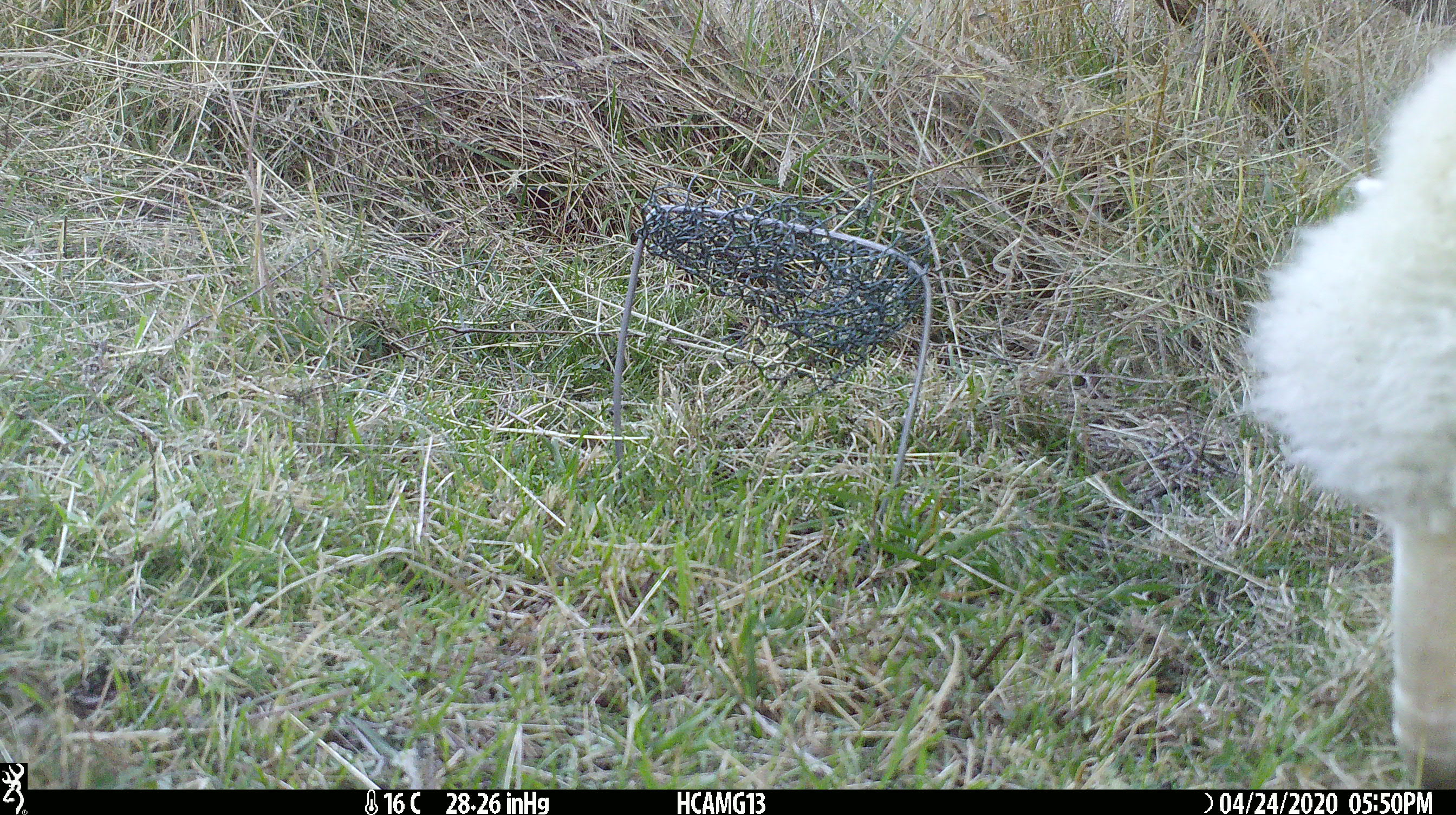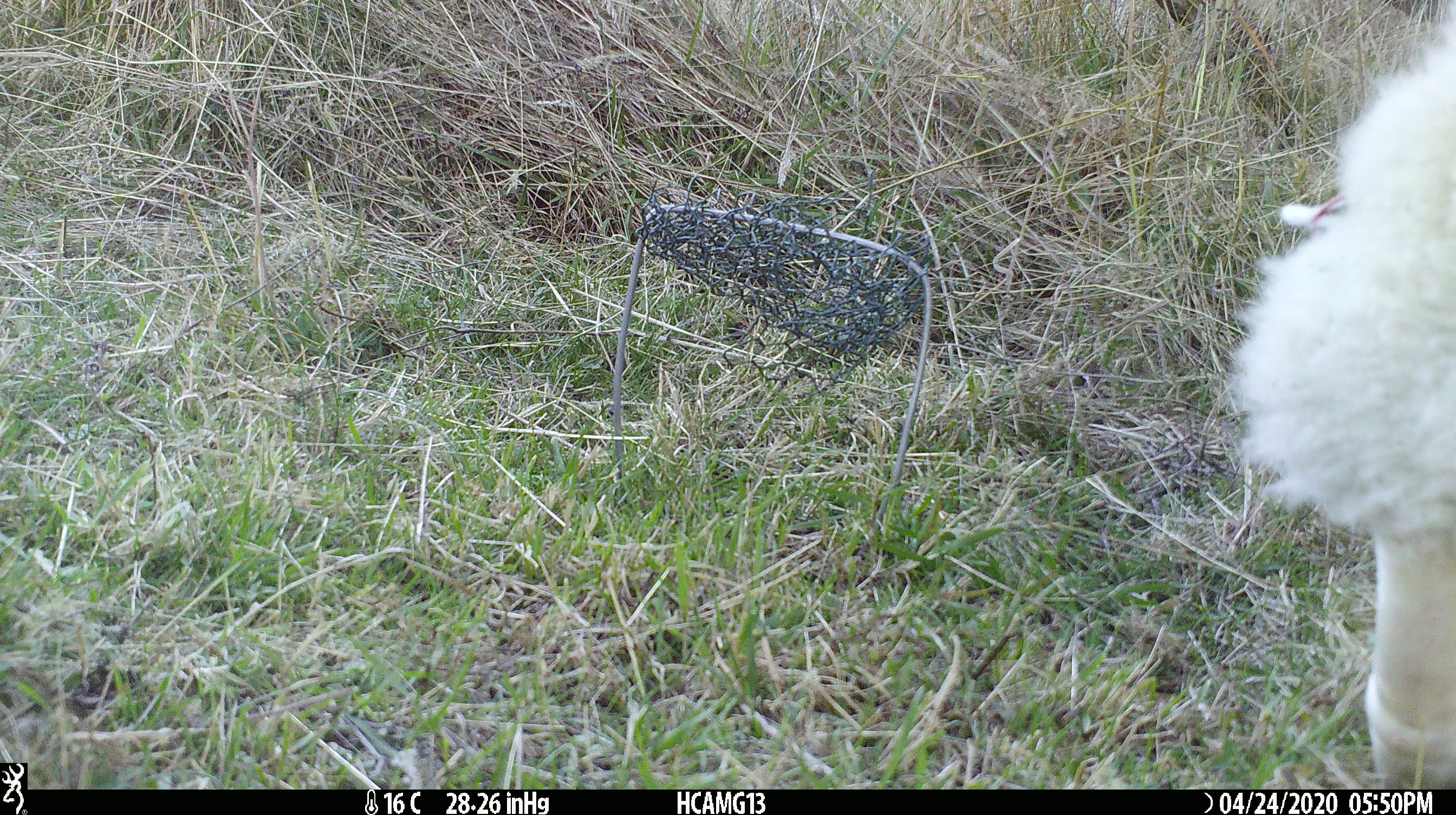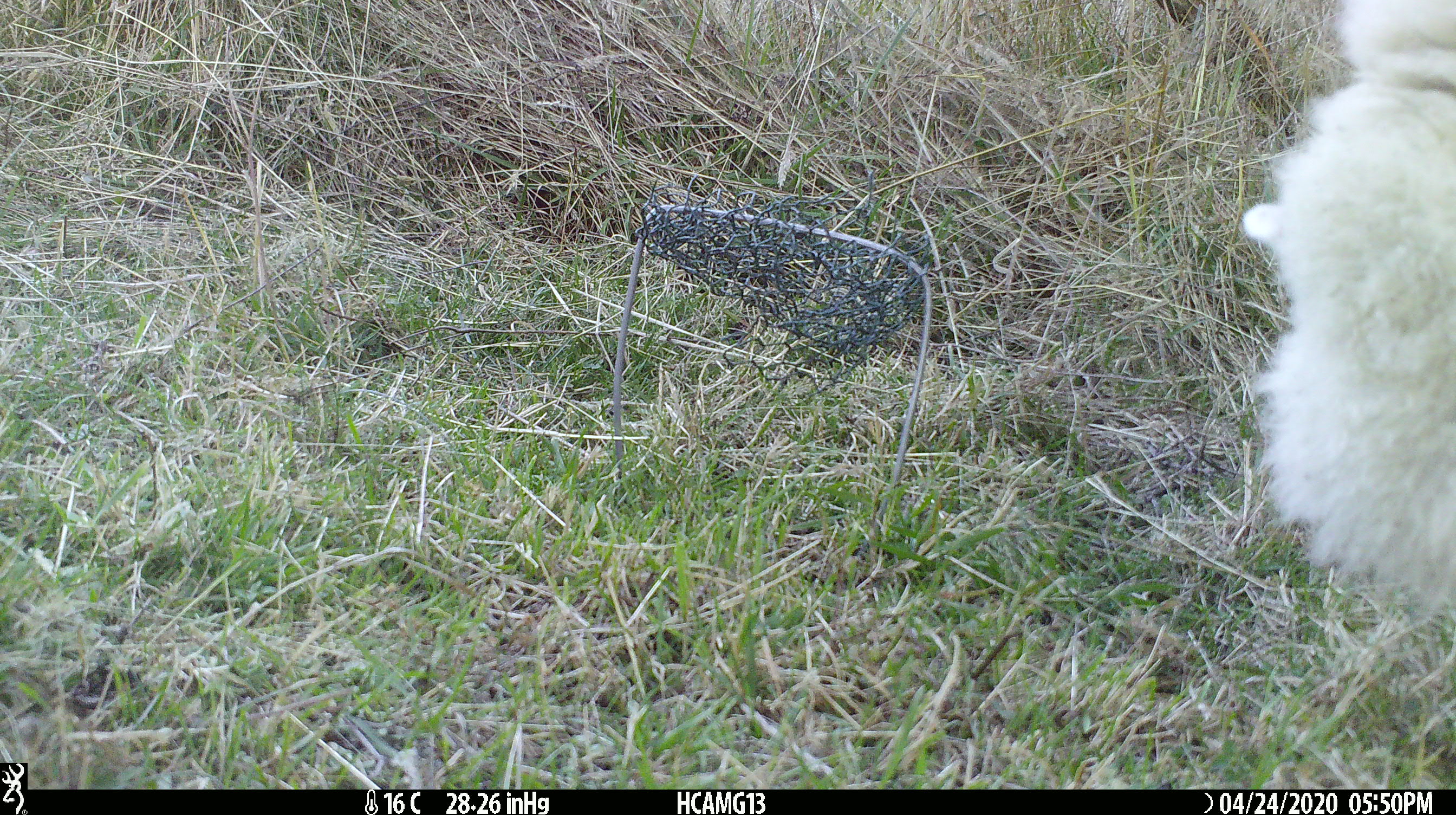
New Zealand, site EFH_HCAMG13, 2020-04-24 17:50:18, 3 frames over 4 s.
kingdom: Animalia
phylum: Chordata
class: Mammalia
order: Artiodactyla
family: Bovidae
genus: Ovis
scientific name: Ovis aries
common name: domestic sheep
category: sheep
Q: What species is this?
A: Sheep (domestic sheep) (Ovis aries).